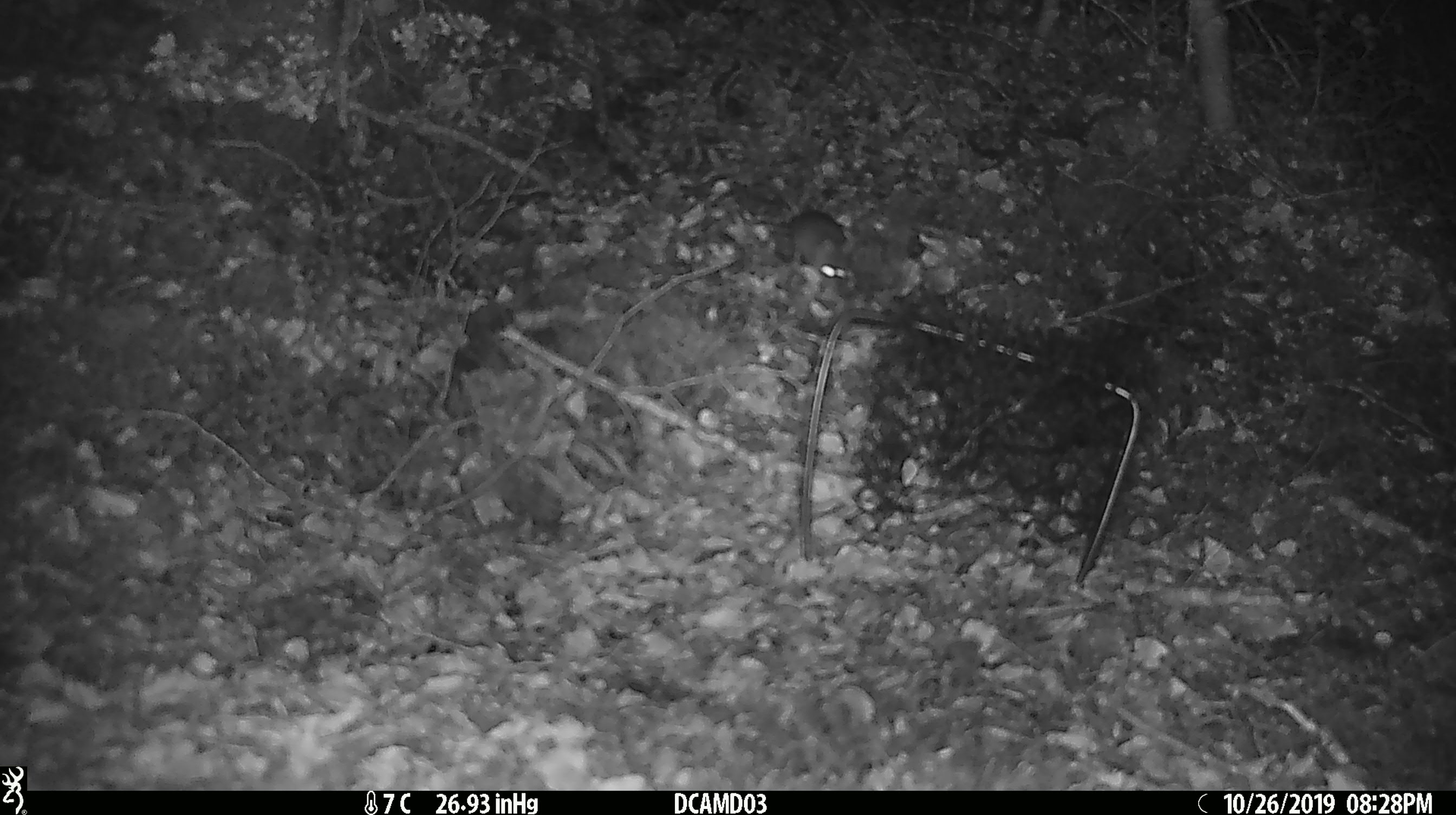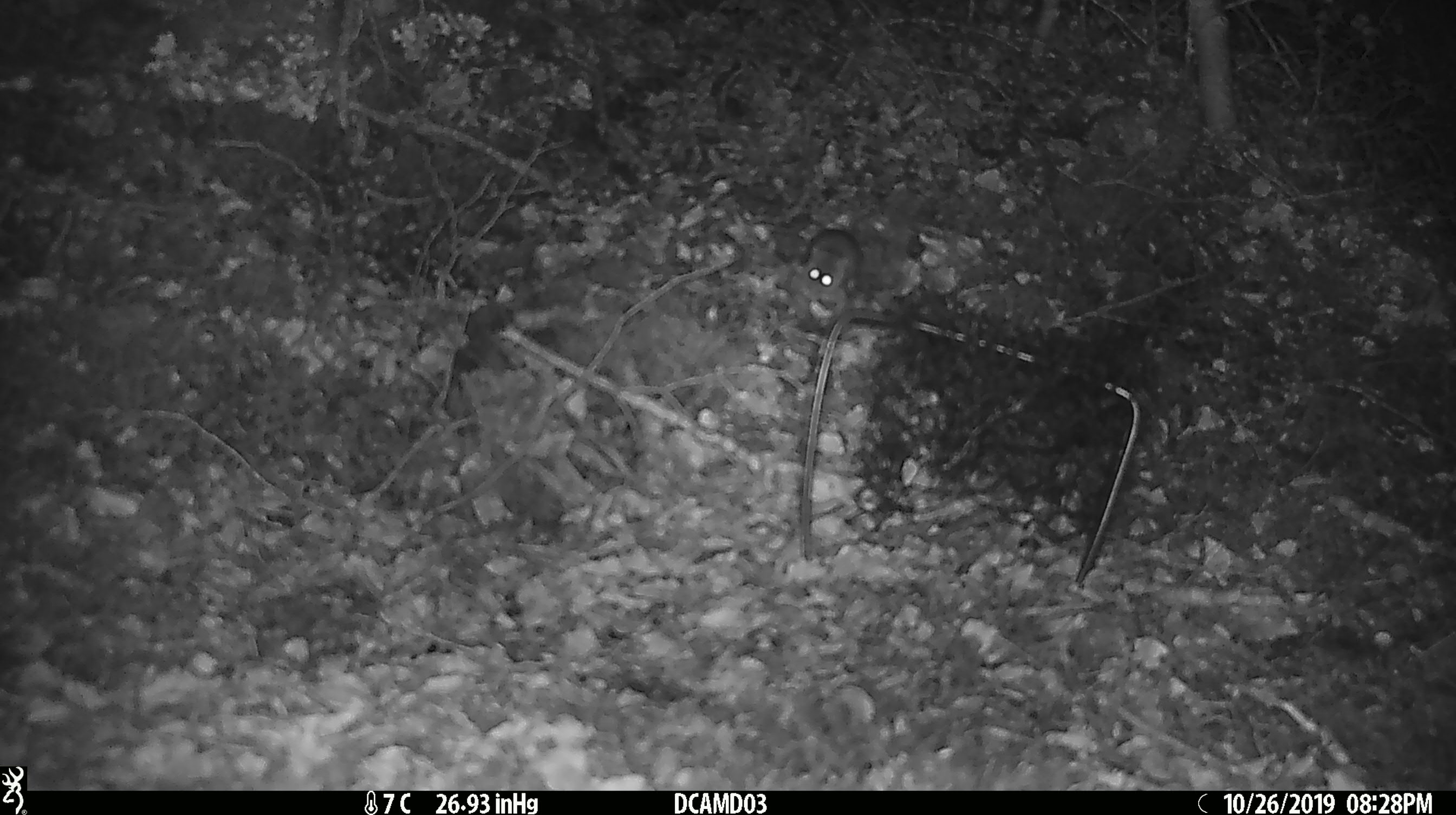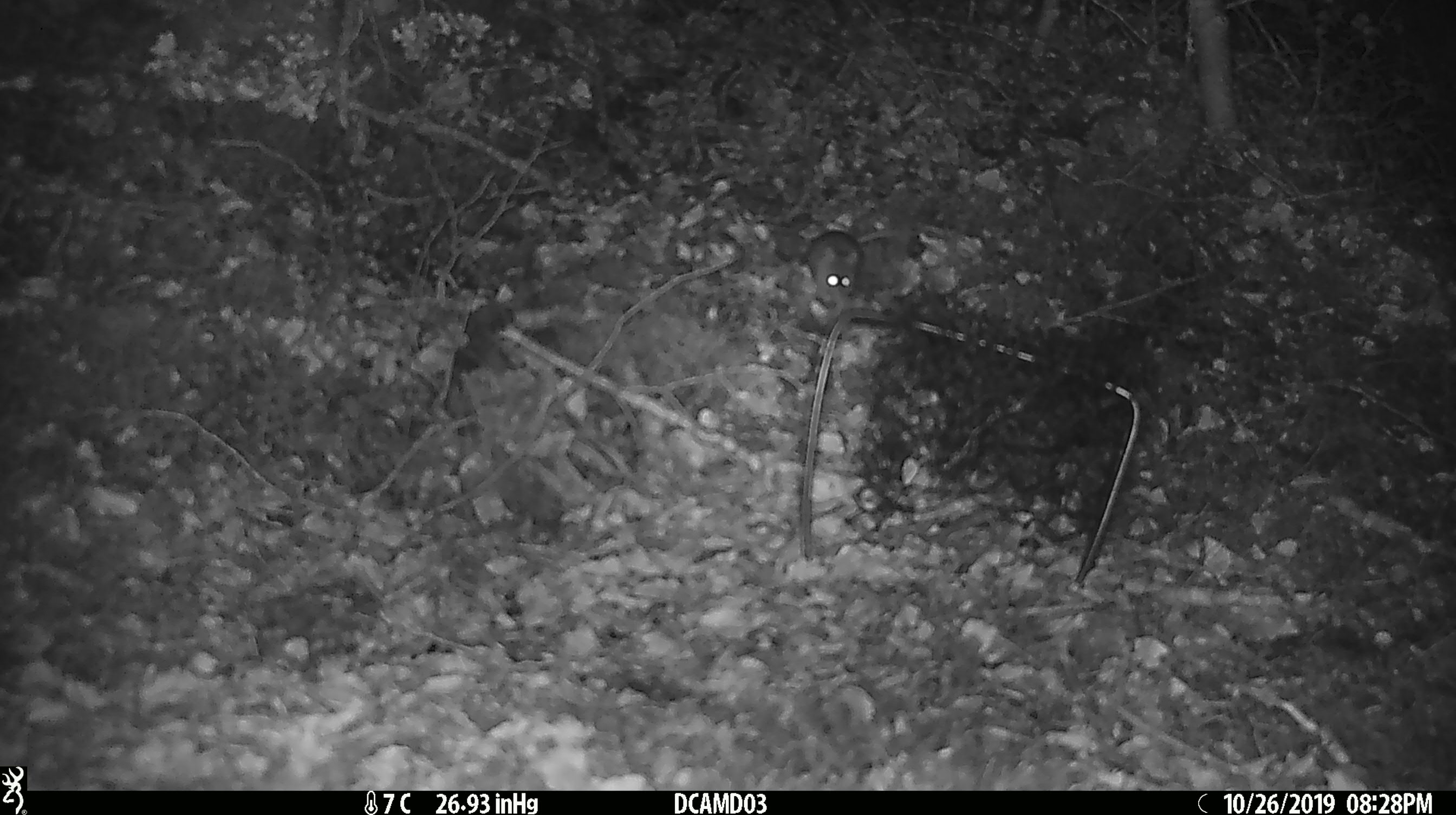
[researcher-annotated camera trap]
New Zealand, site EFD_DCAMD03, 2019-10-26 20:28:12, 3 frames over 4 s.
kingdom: Animalia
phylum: Chordata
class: Mammalia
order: Rodentia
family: Muridae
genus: Mus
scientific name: Mus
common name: mouse